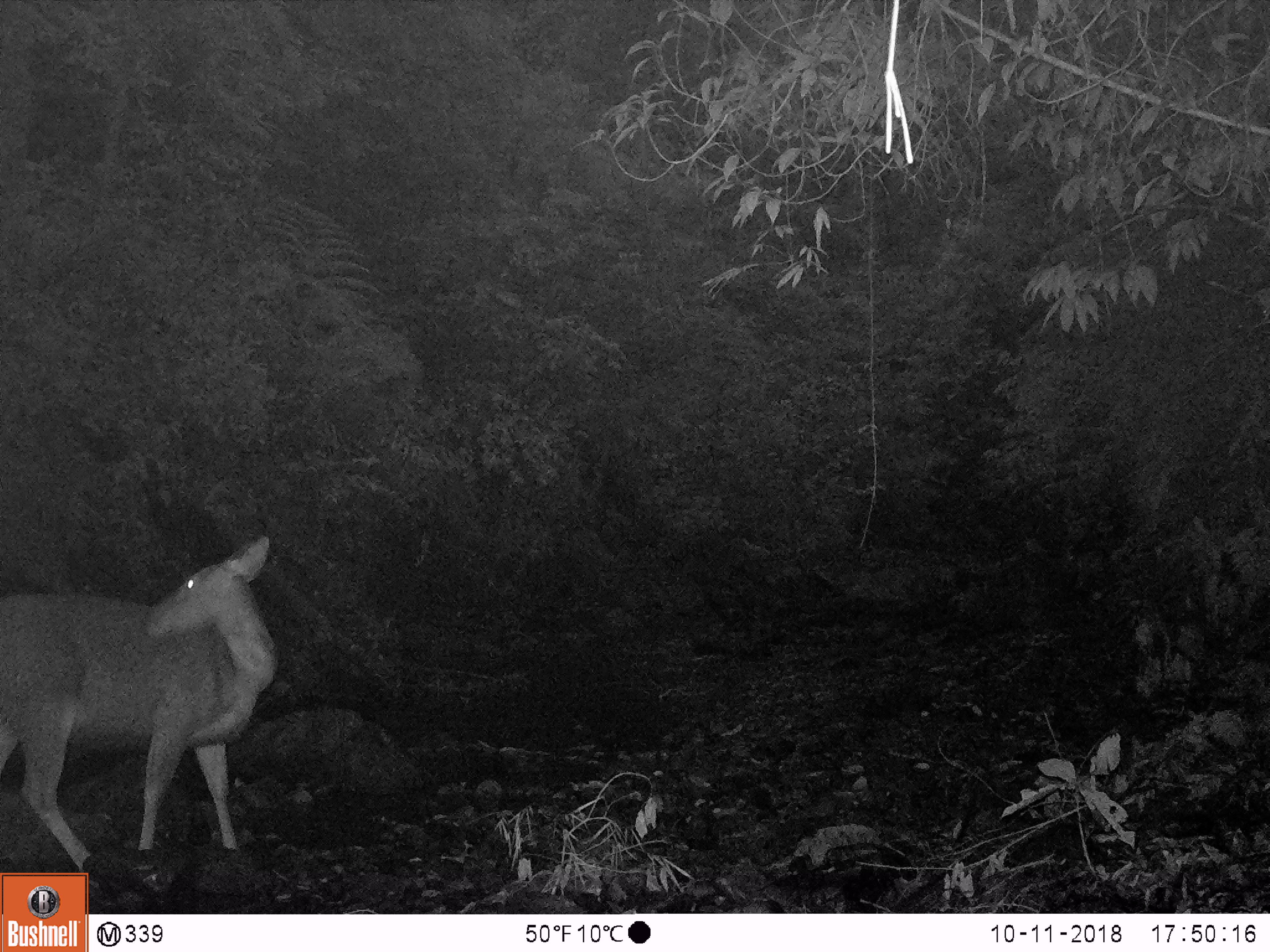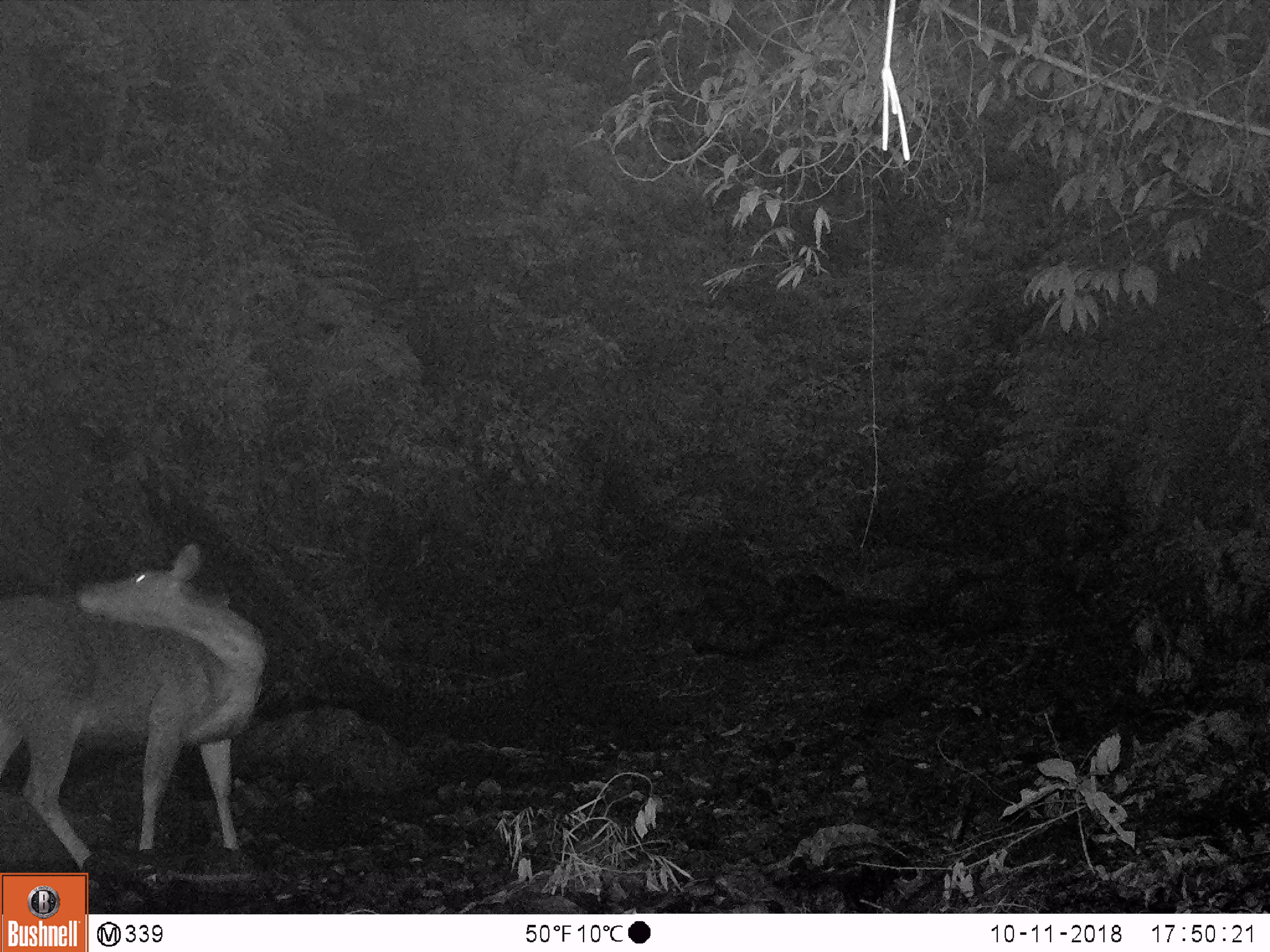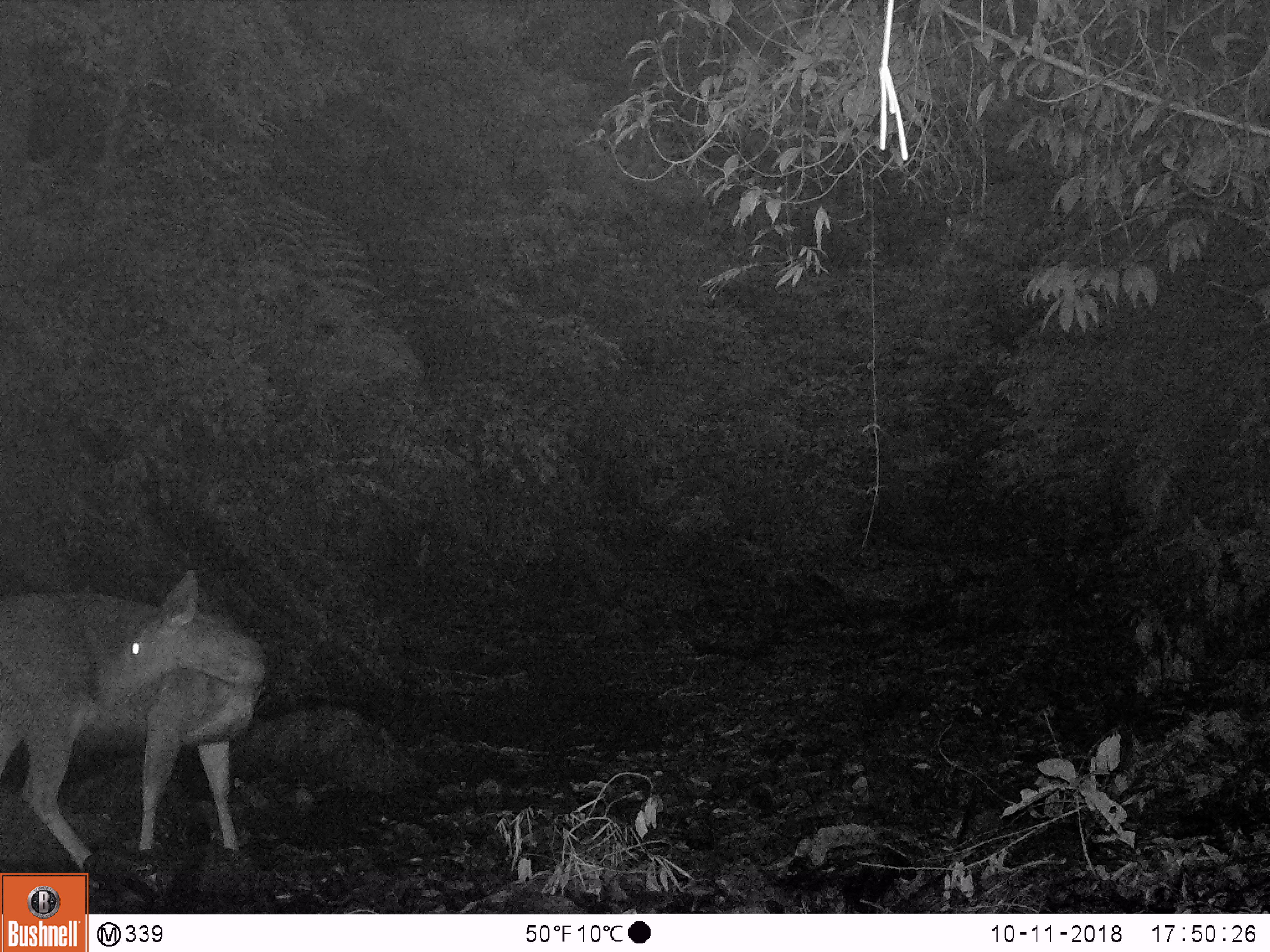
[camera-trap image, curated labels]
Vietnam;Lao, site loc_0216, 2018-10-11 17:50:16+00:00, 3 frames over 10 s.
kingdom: Animalia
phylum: Chordata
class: Mammalia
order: Artiodactyla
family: Cervidae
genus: Rusa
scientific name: Rusa unicolor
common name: sambar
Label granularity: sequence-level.